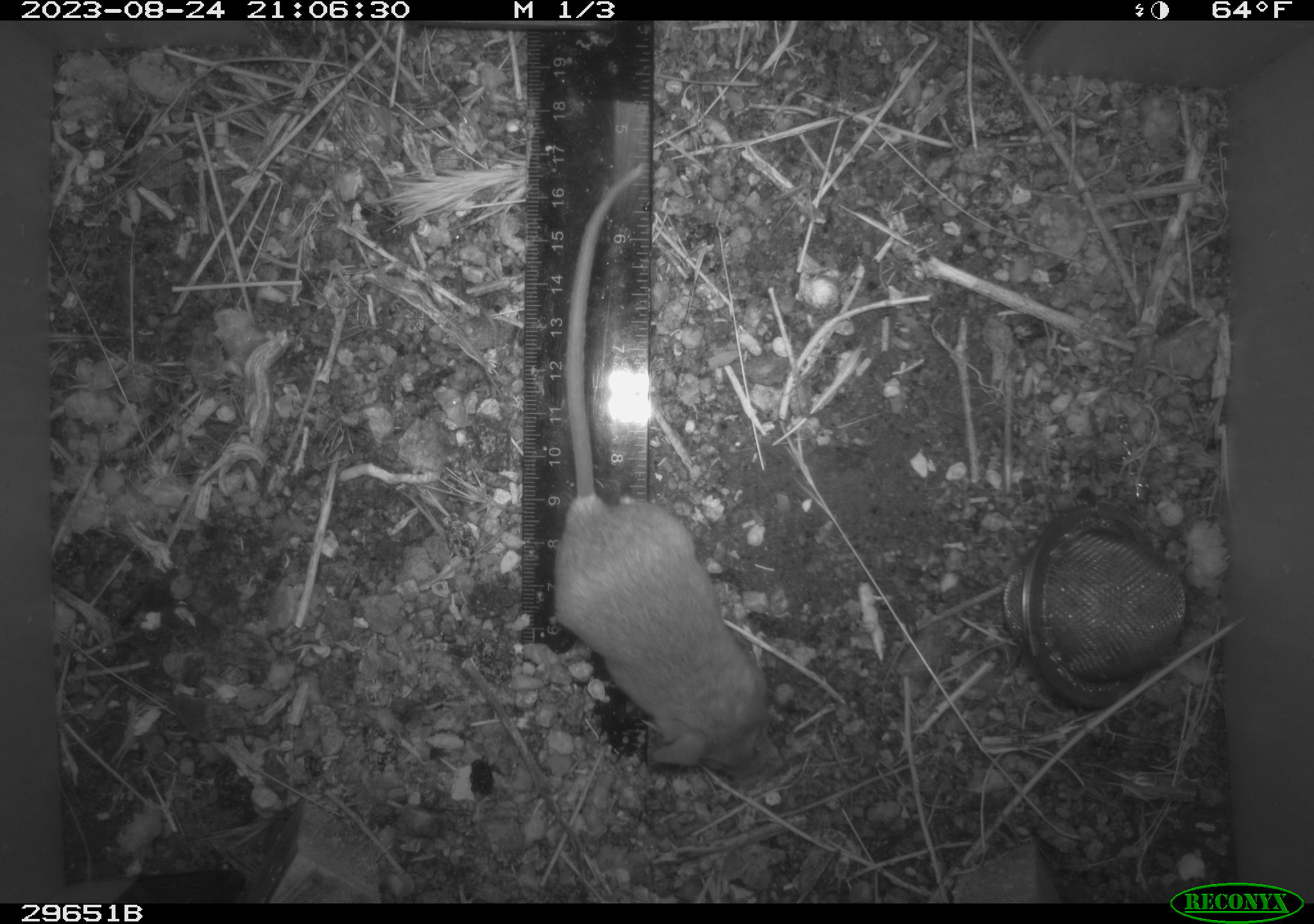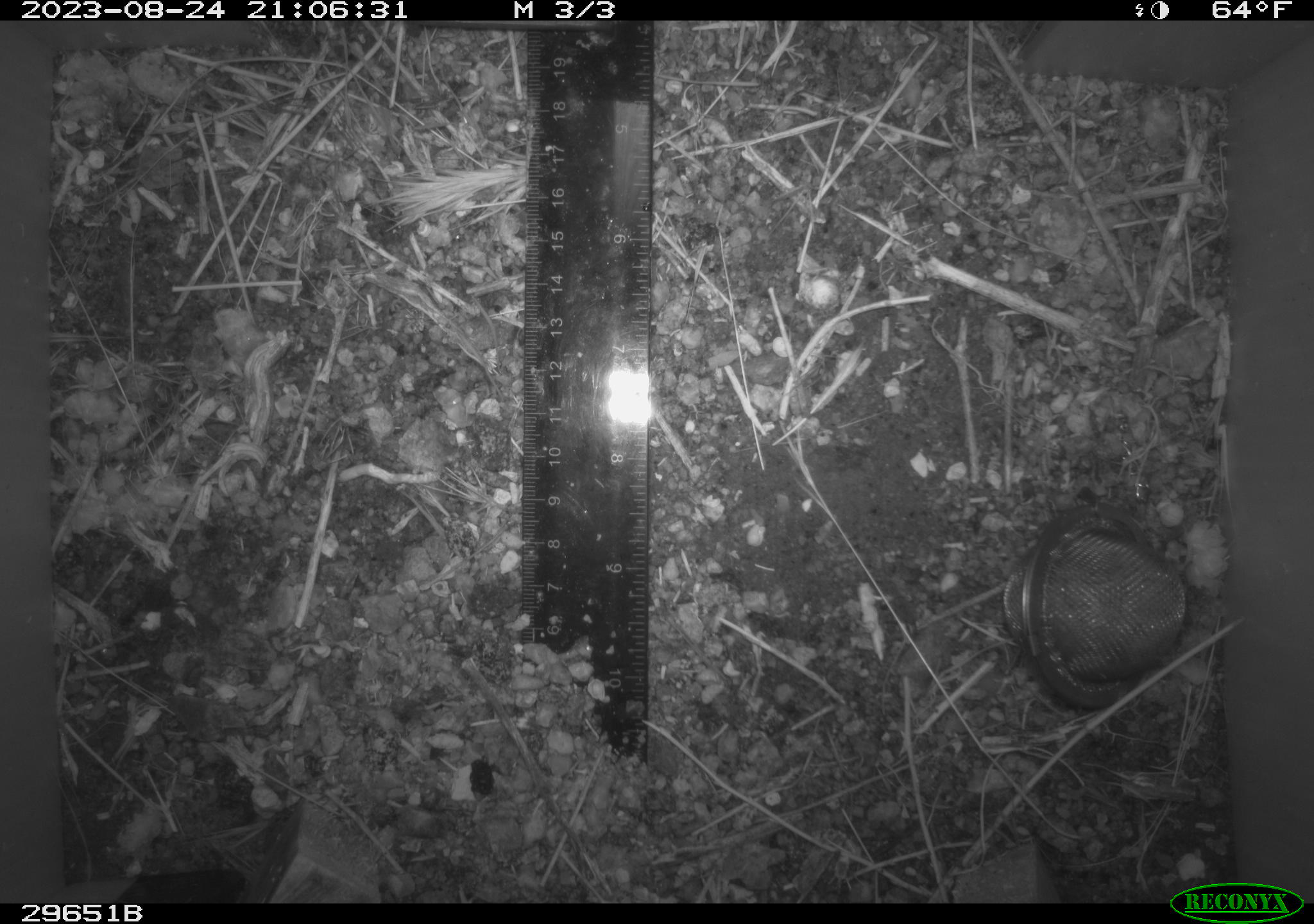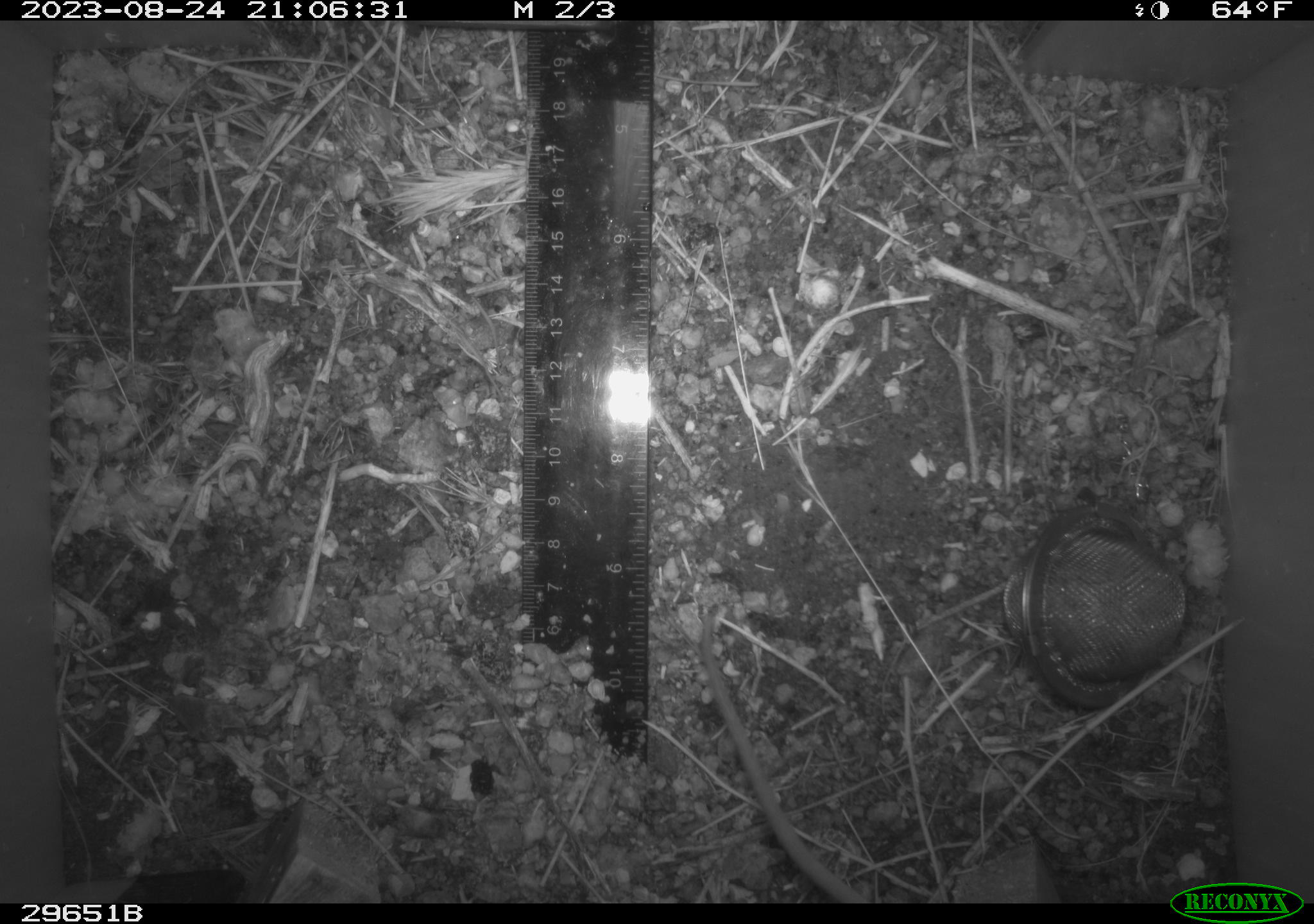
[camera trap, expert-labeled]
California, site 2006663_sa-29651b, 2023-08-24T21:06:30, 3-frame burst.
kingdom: Animalia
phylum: Chordata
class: Mammalia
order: Rodentia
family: Cricetidae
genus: Peromyscus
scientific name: Peromyscus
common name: deer mice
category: peromyscus species